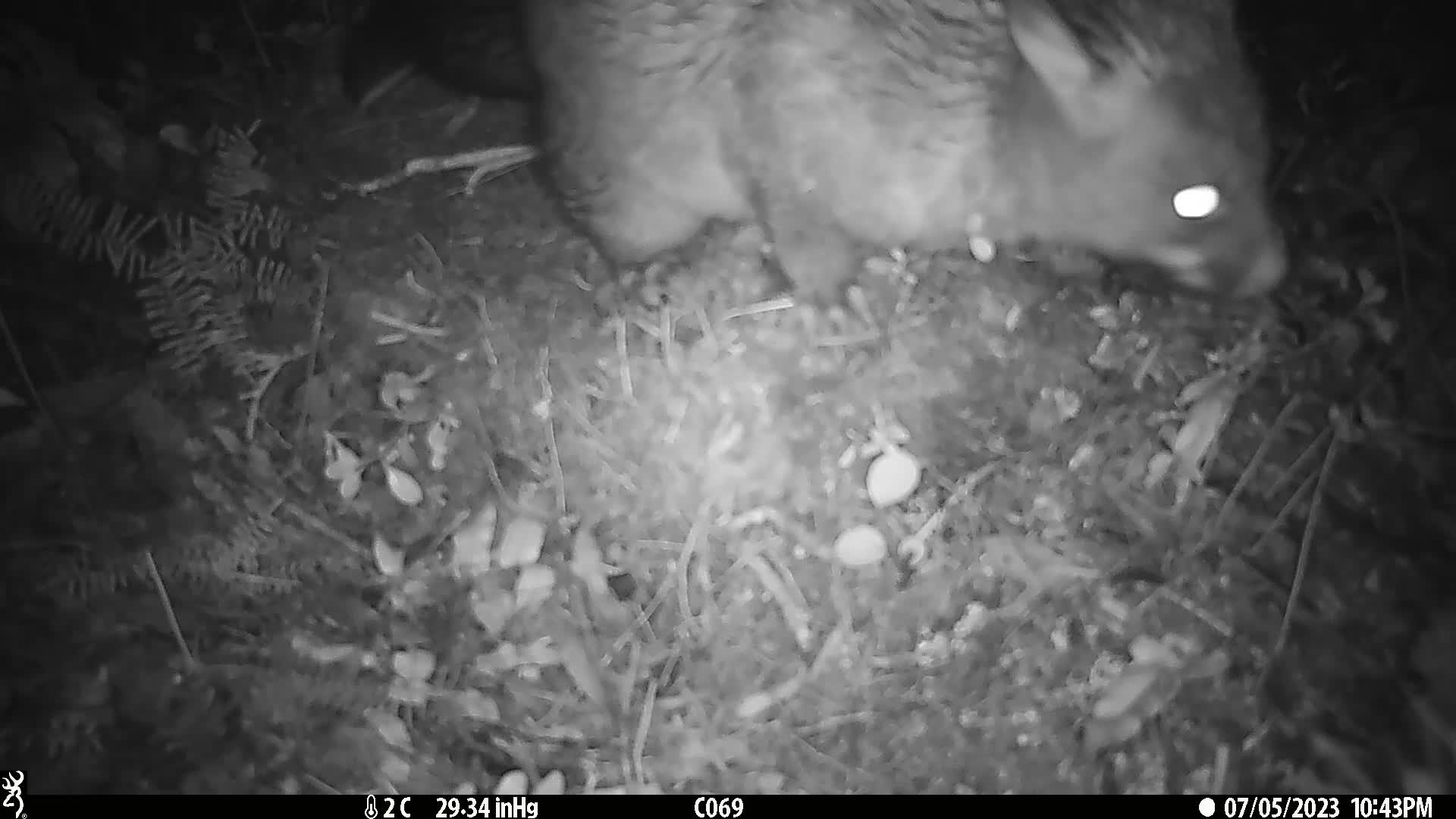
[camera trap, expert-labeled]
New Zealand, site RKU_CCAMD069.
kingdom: Animalia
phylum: Chordata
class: Mammalia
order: Diprotodontia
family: Phalangeridae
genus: Trichosurus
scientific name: Trichosurus vulpecula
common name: common brushtail possum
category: possum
Possum (common brushtail possum) (Trichosurus vulpecula).